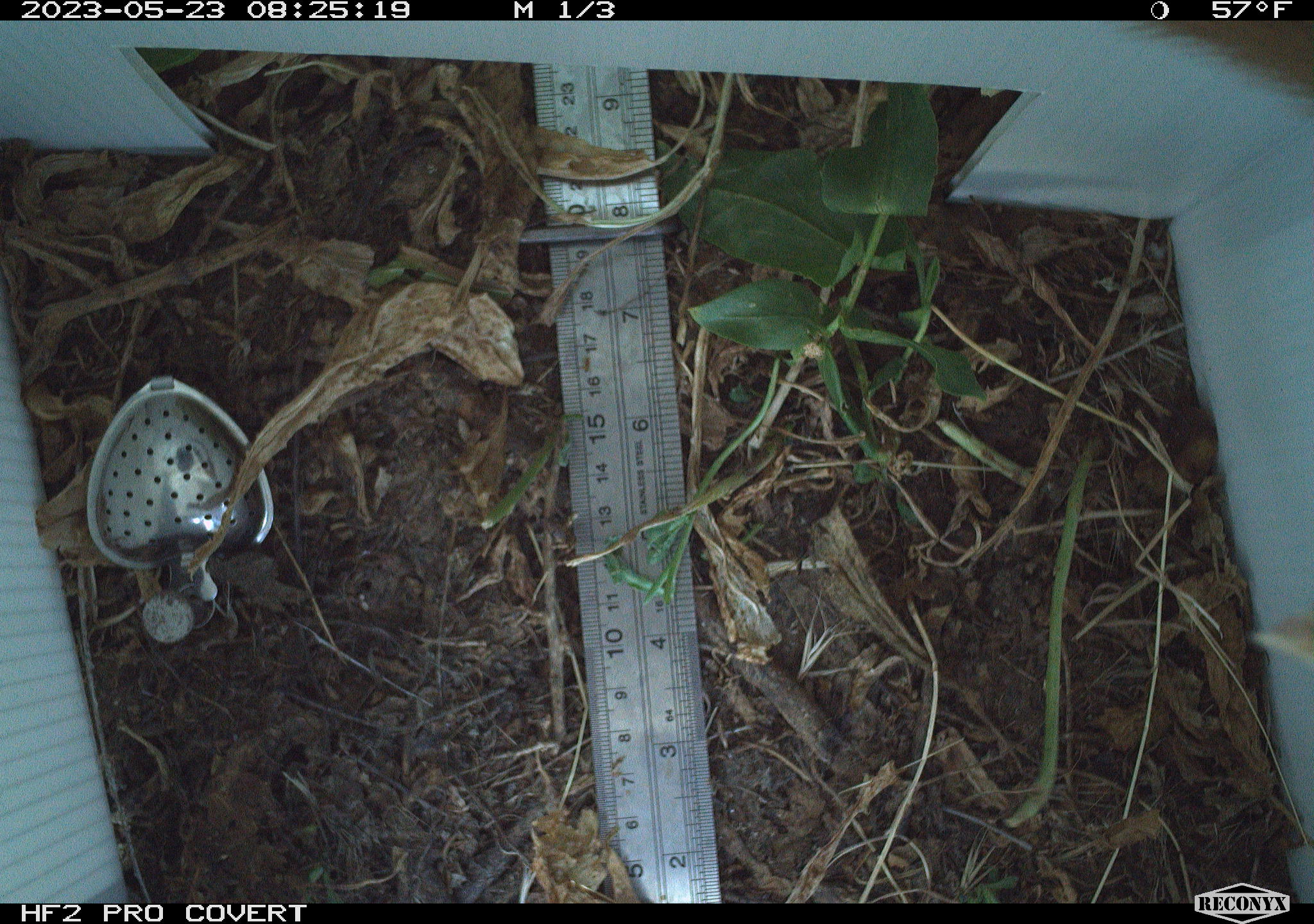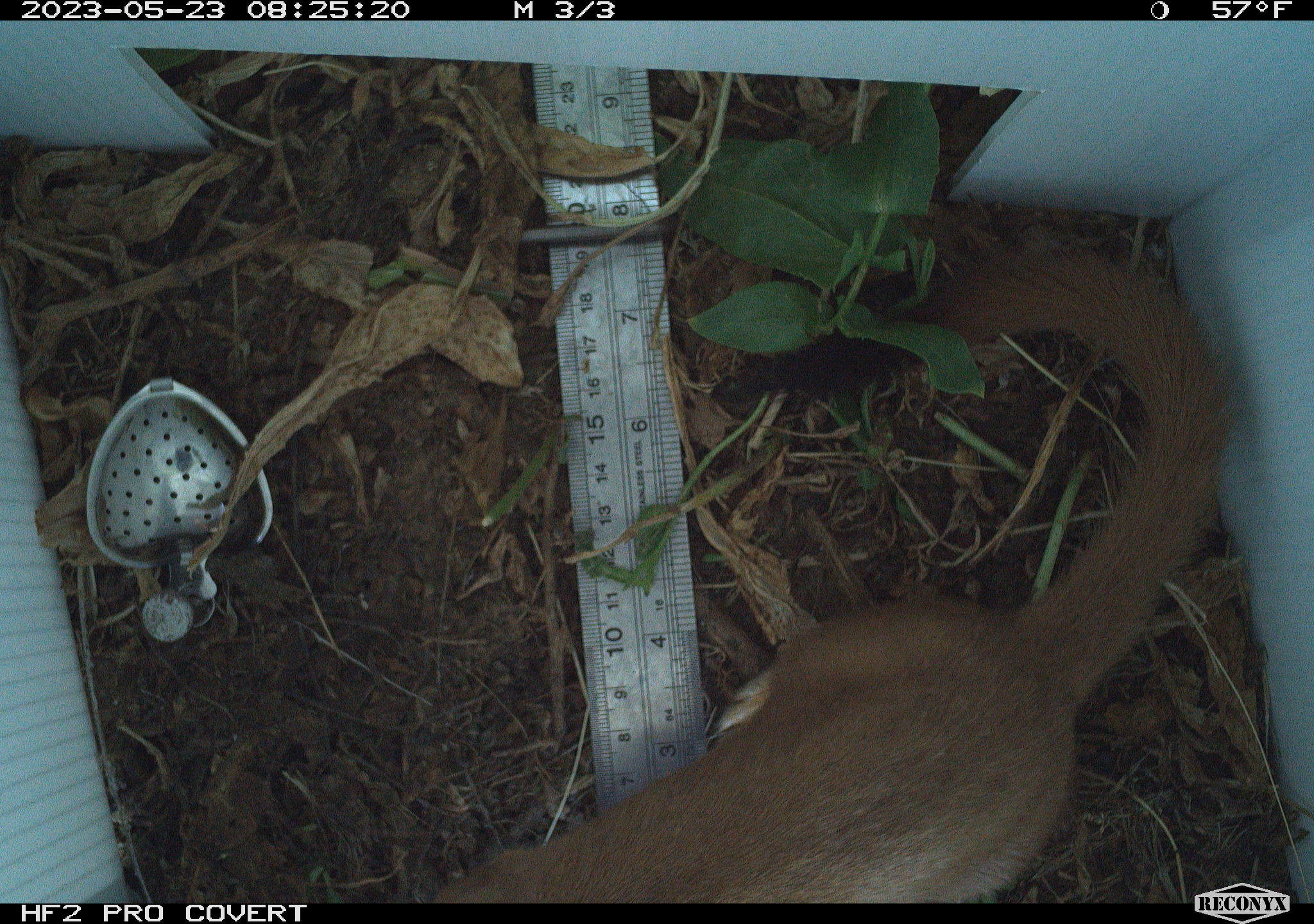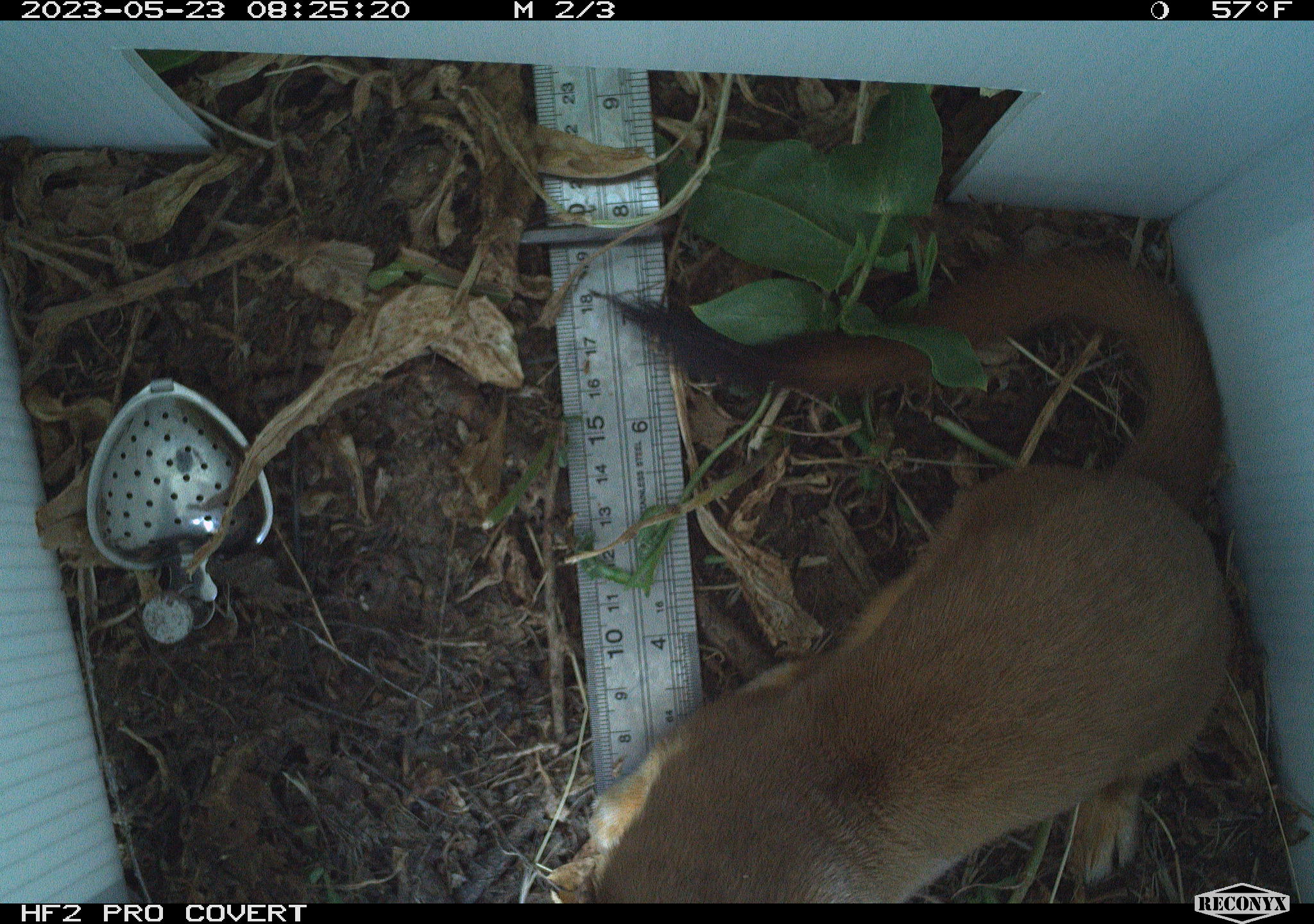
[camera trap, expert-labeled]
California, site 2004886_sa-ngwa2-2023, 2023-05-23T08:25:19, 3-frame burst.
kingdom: Animalia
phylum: Chordata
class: Mammalia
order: Carnivora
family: Mustelidae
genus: Neogale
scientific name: Neogale frenata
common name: long-tailed weasel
Long-tailed weasel (Neogale frenata).